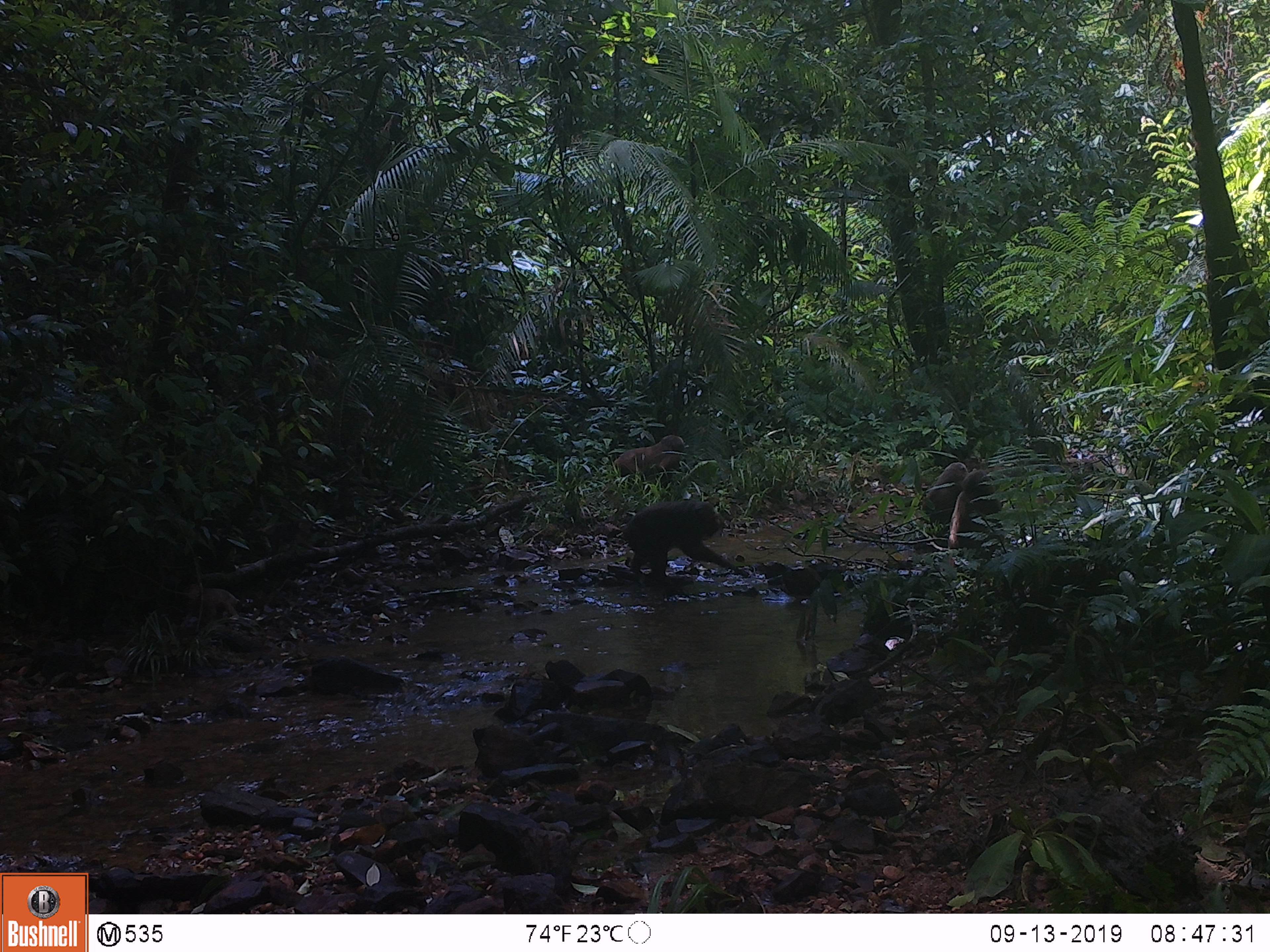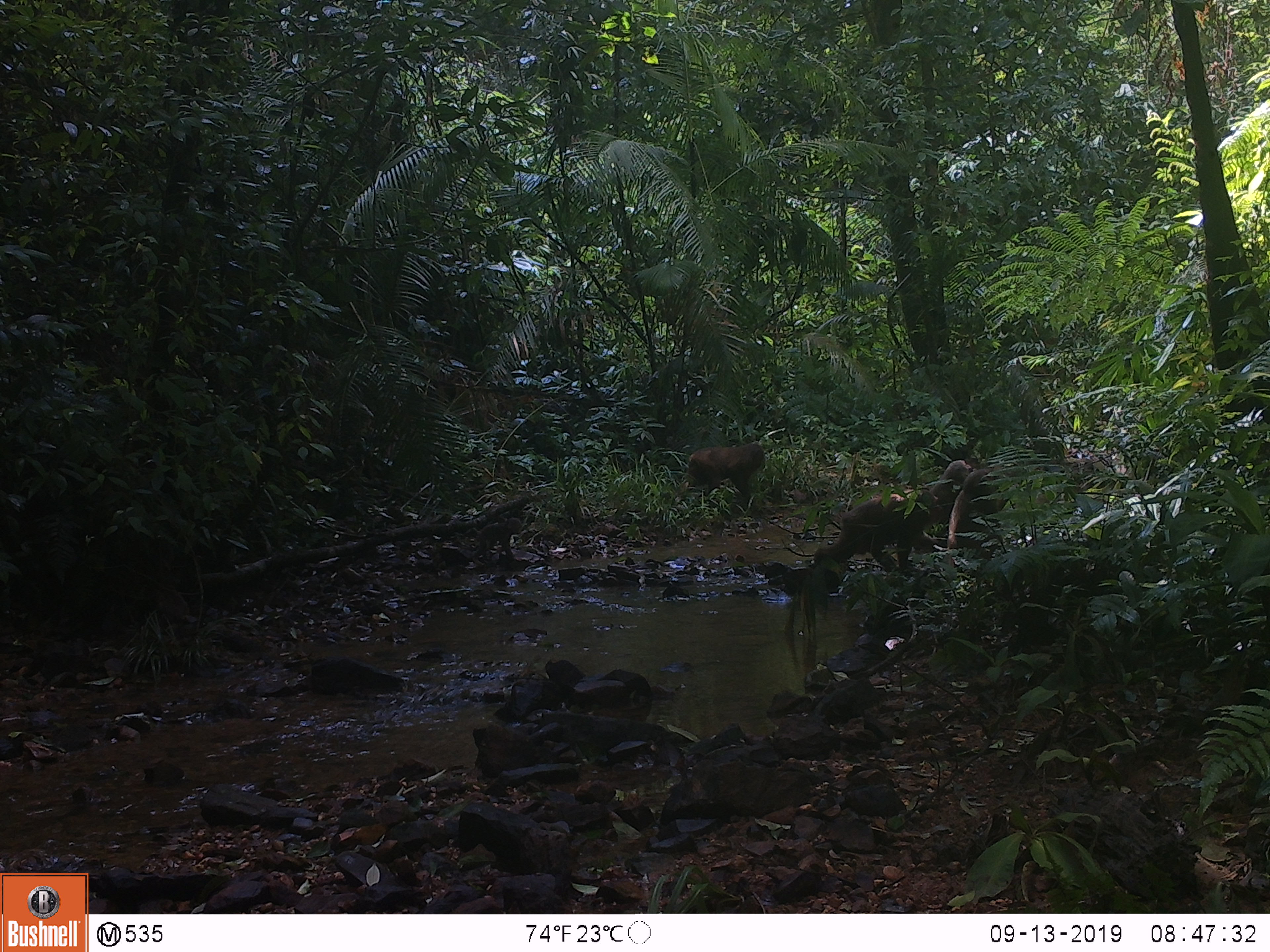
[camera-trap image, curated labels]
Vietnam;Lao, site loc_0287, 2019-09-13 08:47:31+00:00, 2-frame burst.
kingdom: Animalia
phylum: Chordata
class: Mammalia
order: Primates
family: Cercopithecidae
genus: Macaca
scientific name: Macaca arctoides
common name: stump-tailed macaque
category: stump tailed macaque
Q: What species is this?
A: Stump tailed macaque (stump-tailed macaque) (Macaca arctoides).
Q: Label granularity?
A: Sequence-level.